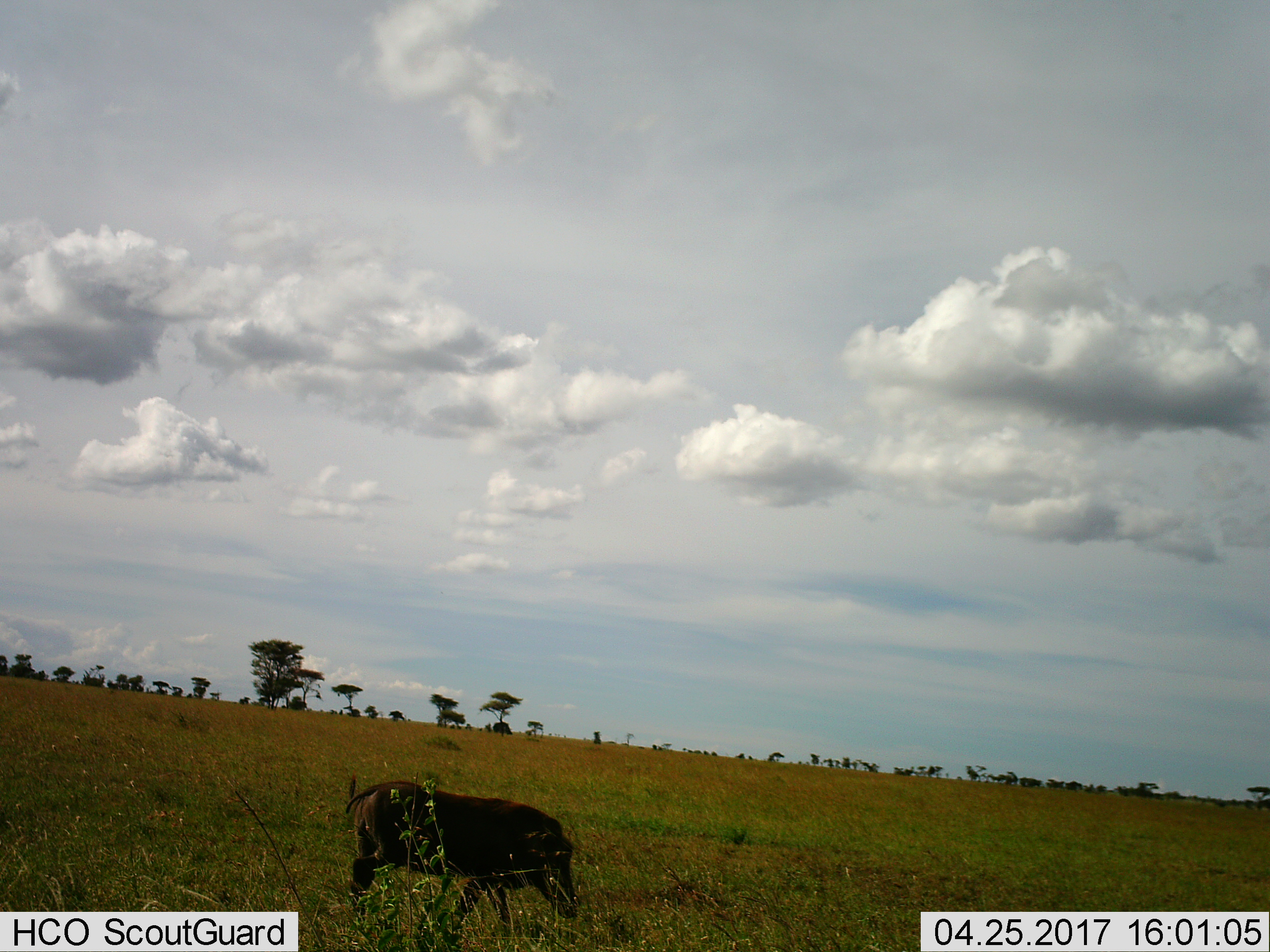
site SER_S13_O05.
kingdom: Animalia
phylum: Chordata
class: Mammalia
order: Artiodactyla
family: Suidae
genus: Phacochoerus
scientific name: Phacochoerus africanus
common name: warthog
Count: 1.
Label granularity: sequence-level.